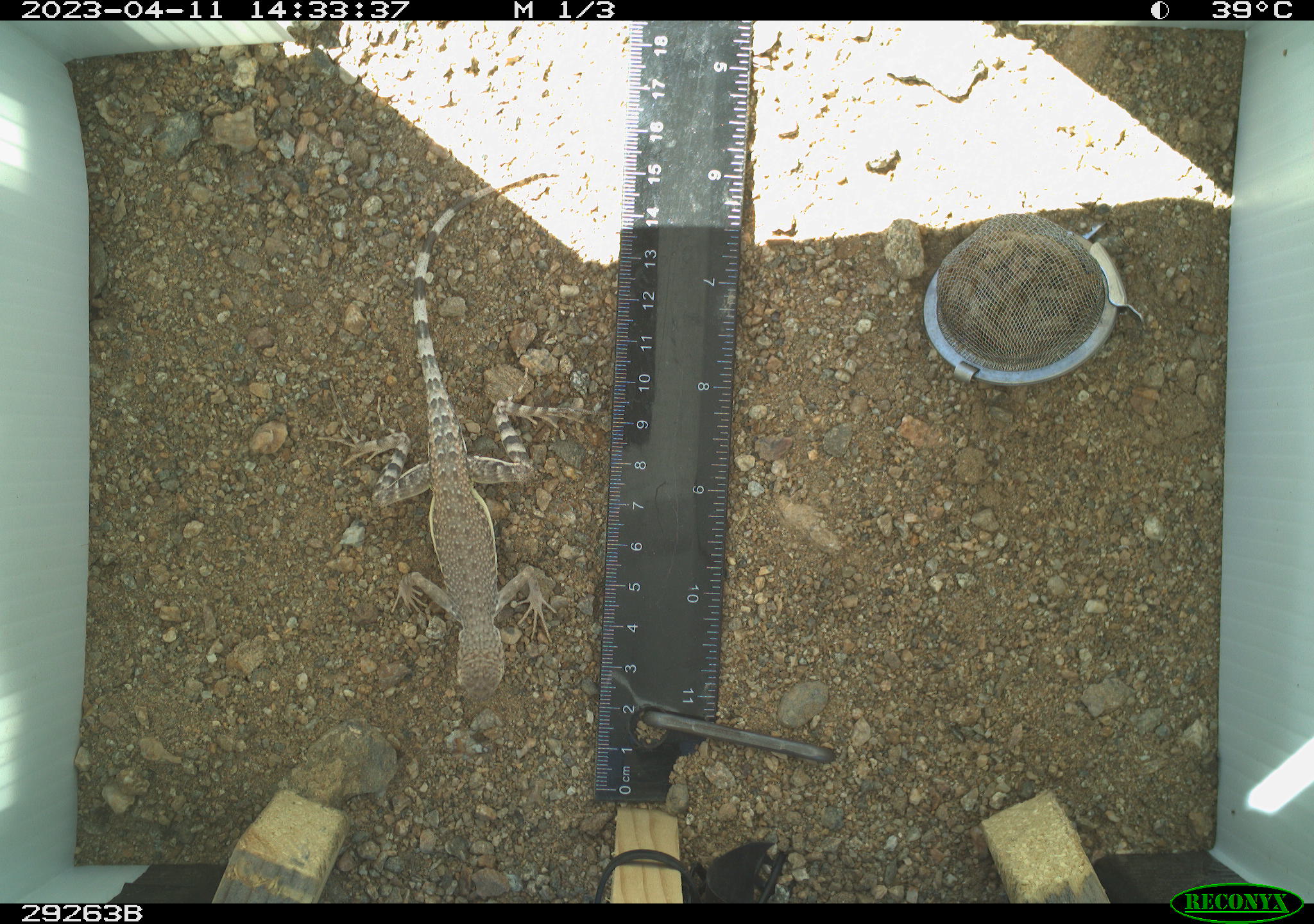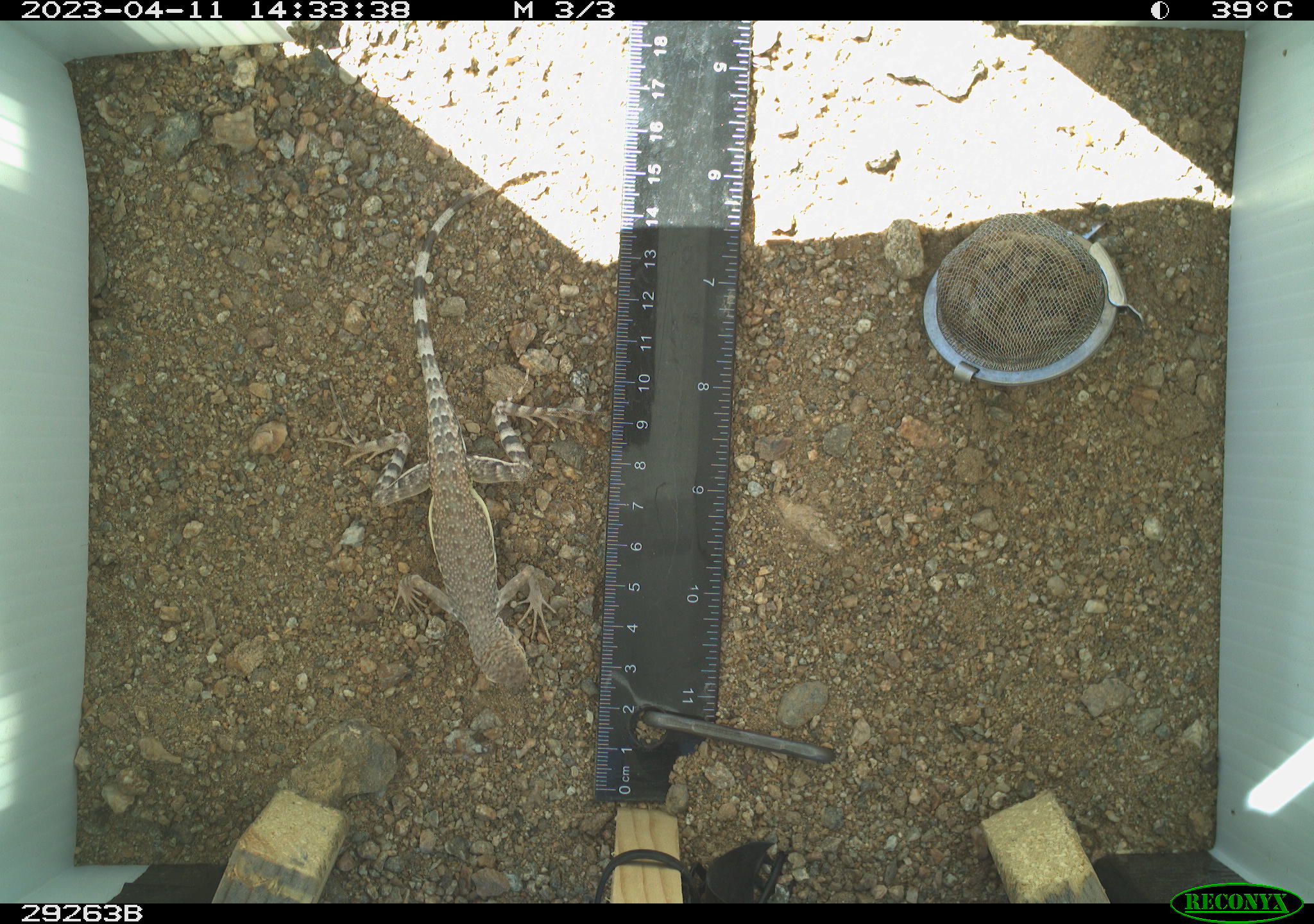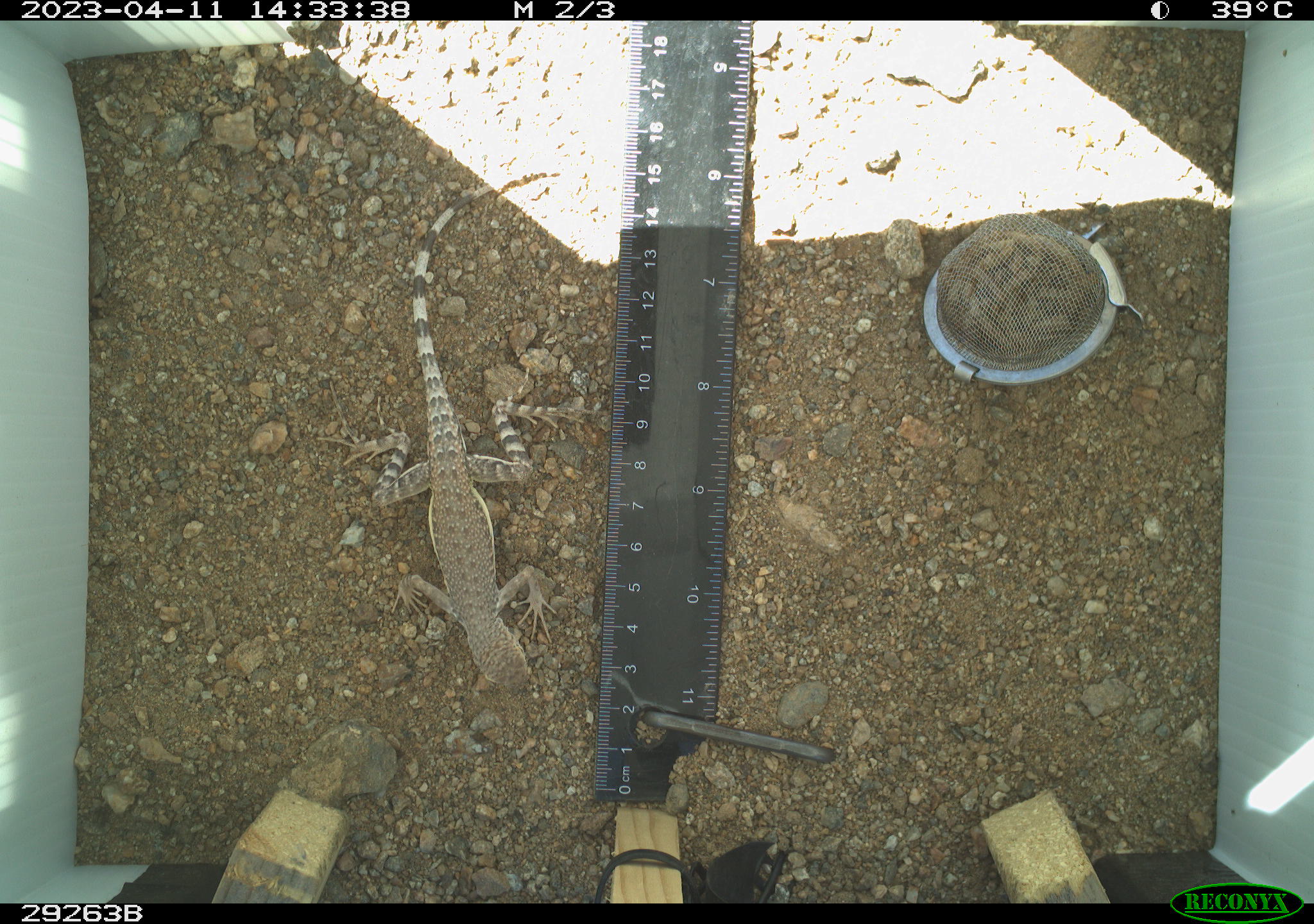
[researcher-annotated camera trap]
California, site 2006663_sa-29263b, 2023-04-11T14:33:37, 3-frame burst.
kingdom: Animalia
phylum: Chordata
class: Reptilia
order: Squamata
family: Phrynosomatidae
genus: Callisaurus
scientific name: Callisaurus draconoides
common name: zebra-tailed lizard